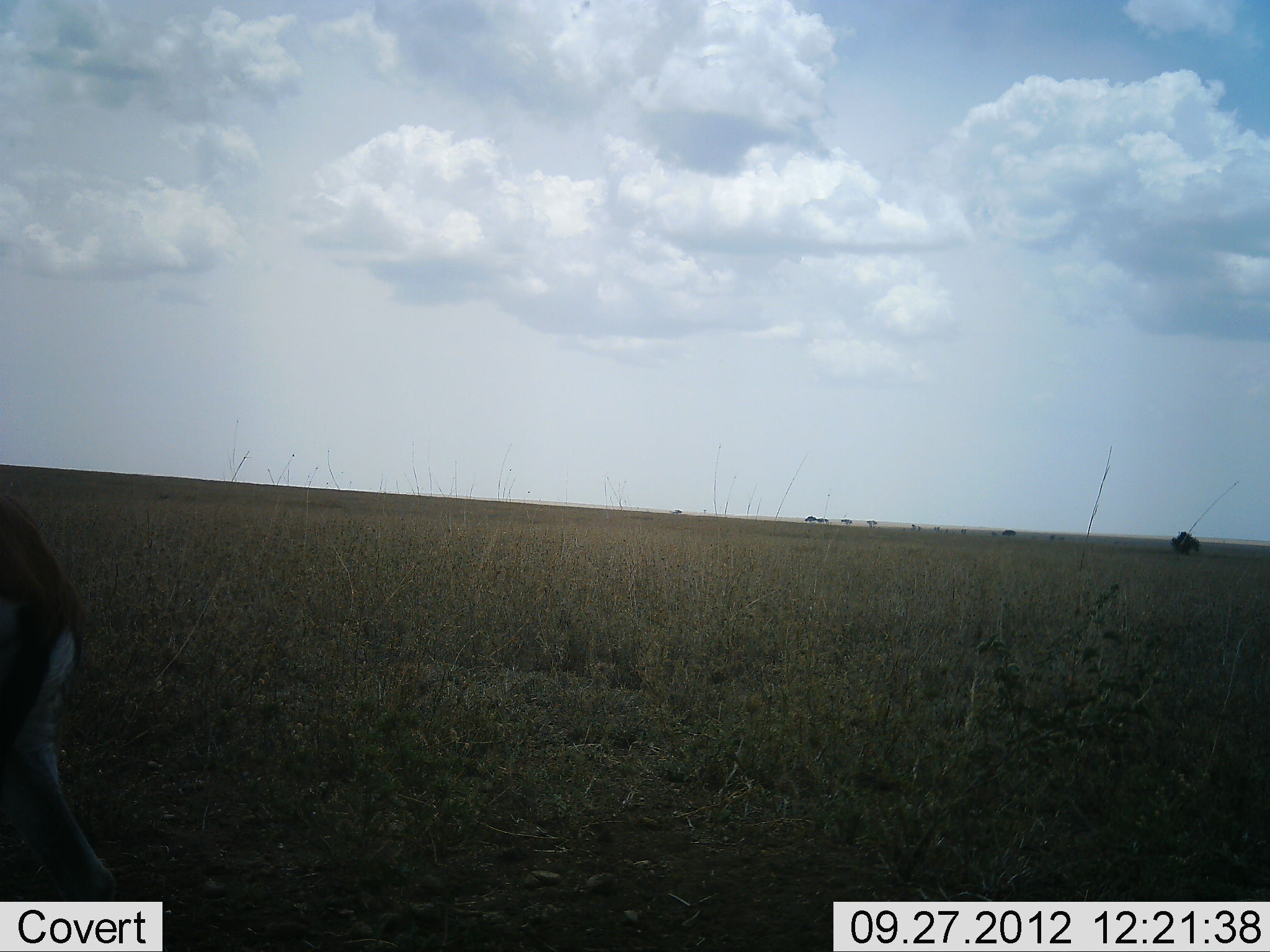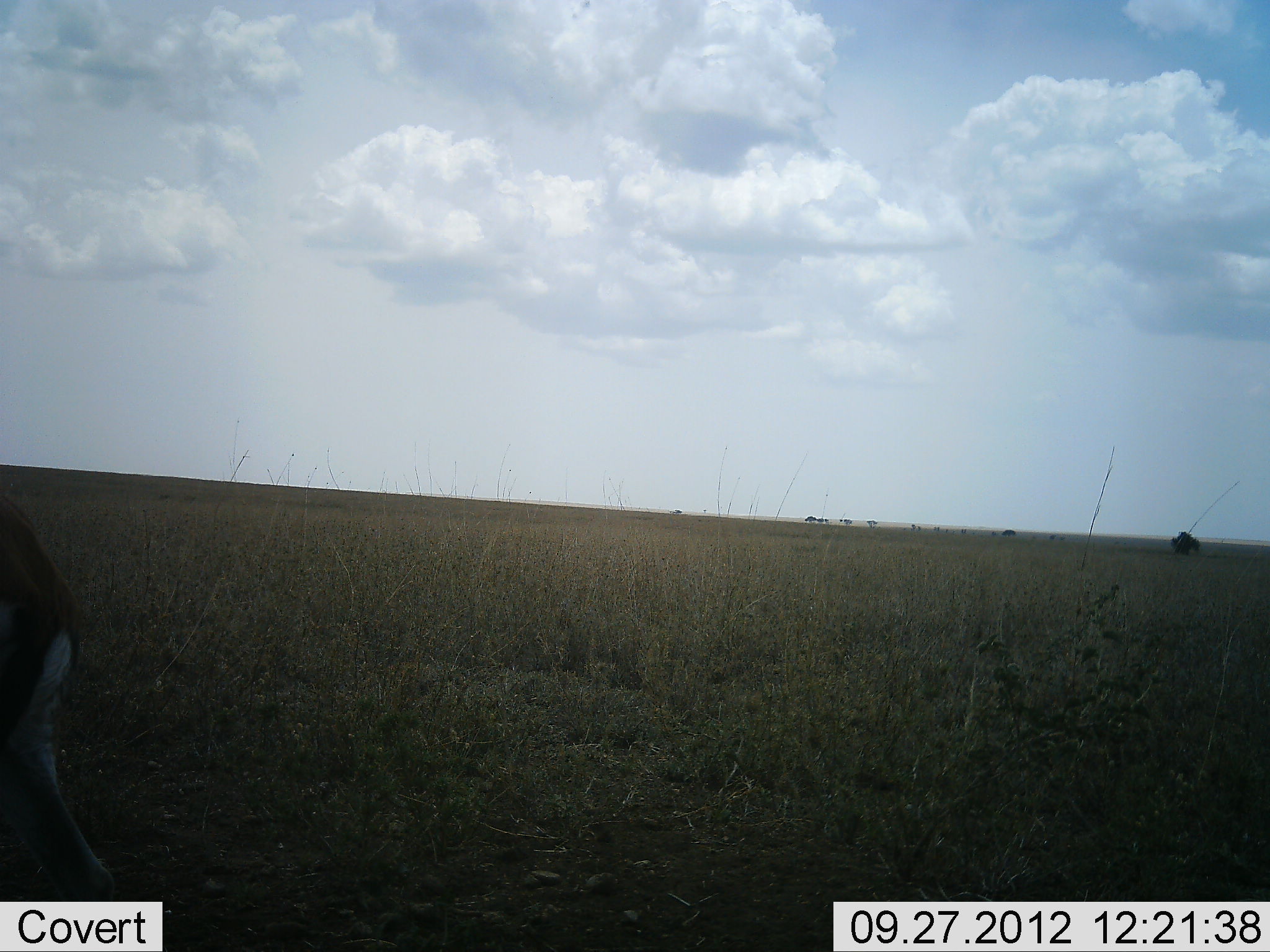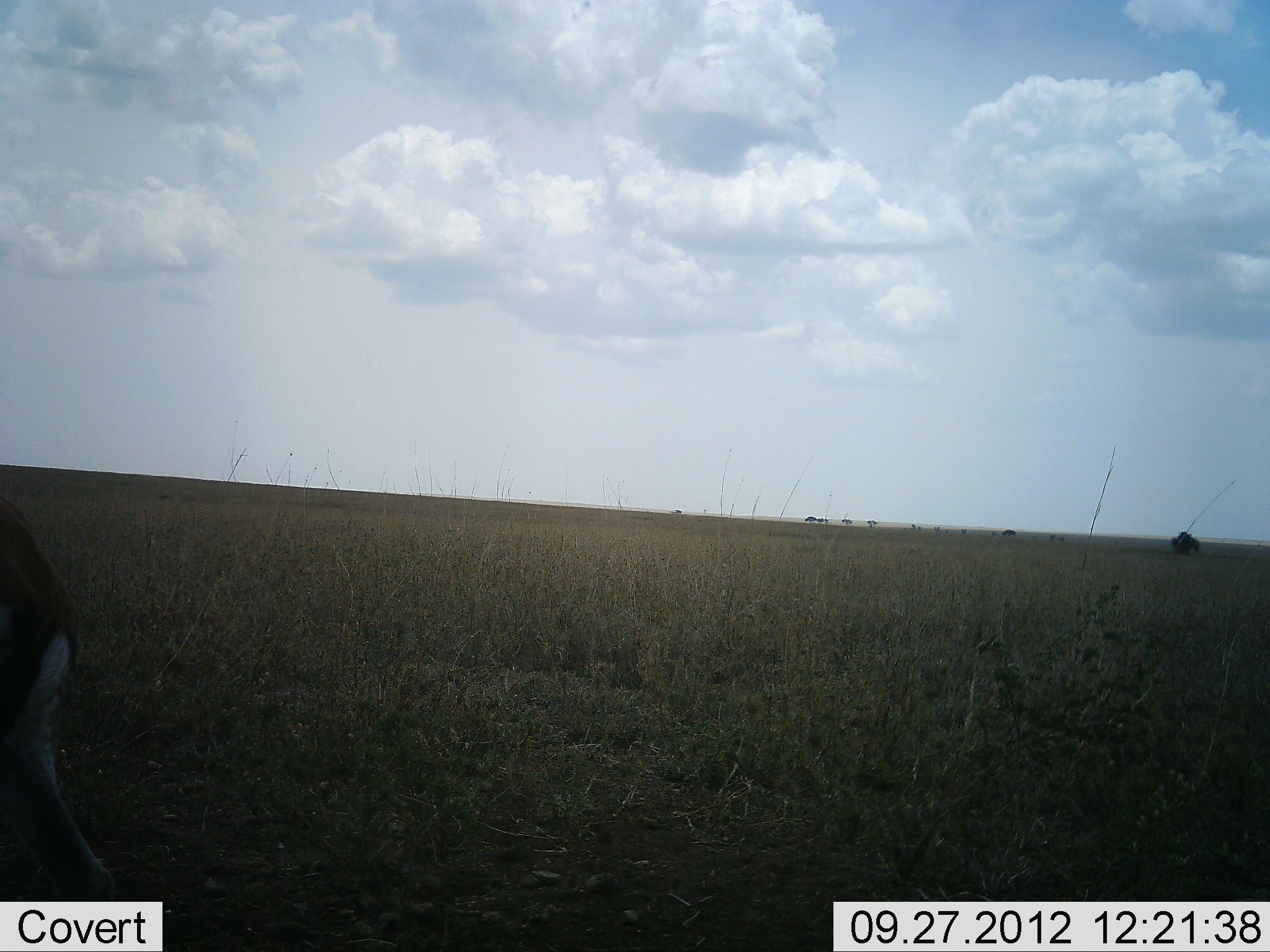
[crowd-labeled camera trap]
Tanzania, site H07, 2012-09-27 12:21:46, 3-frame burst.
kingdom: Animalia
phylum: Chordata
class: Mammalia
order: Artiodactyla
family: Bovidae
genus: Eudorcas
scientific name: Eudorcas thomsonii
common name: thomson's gazelle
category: gazellethomsons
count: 1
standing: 90%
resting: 0%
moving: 0%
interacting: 0%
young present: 0%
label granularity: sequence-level